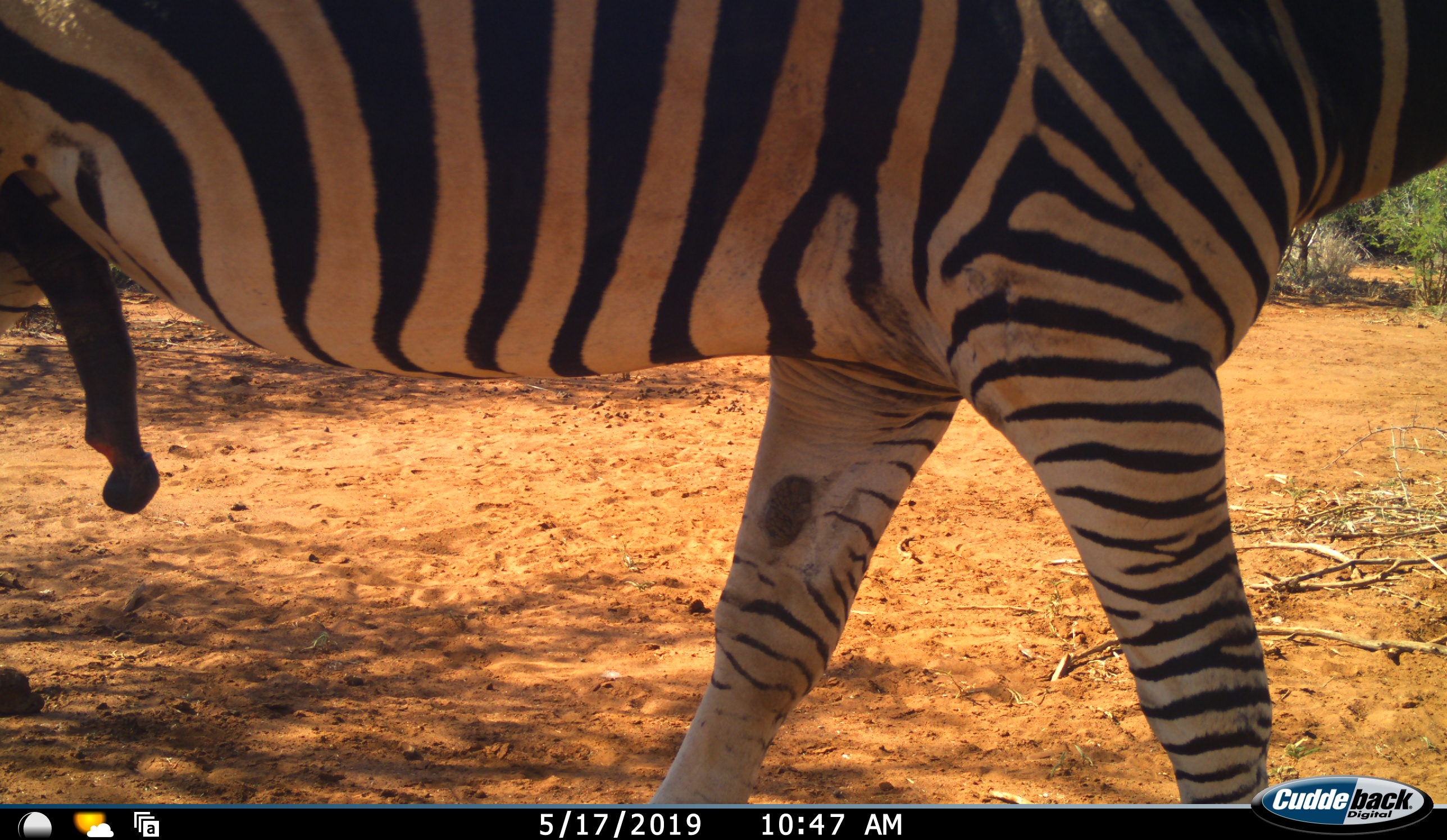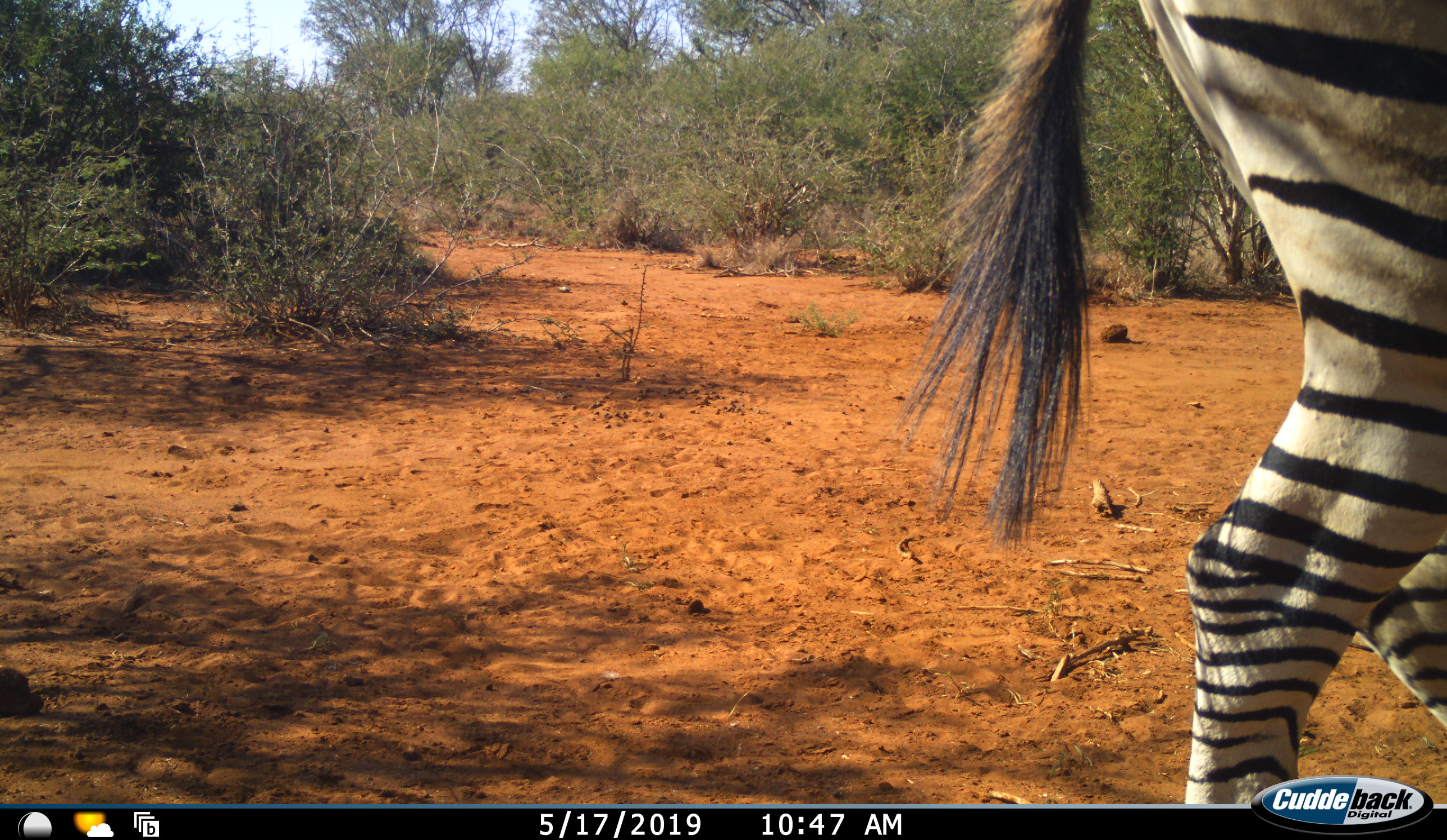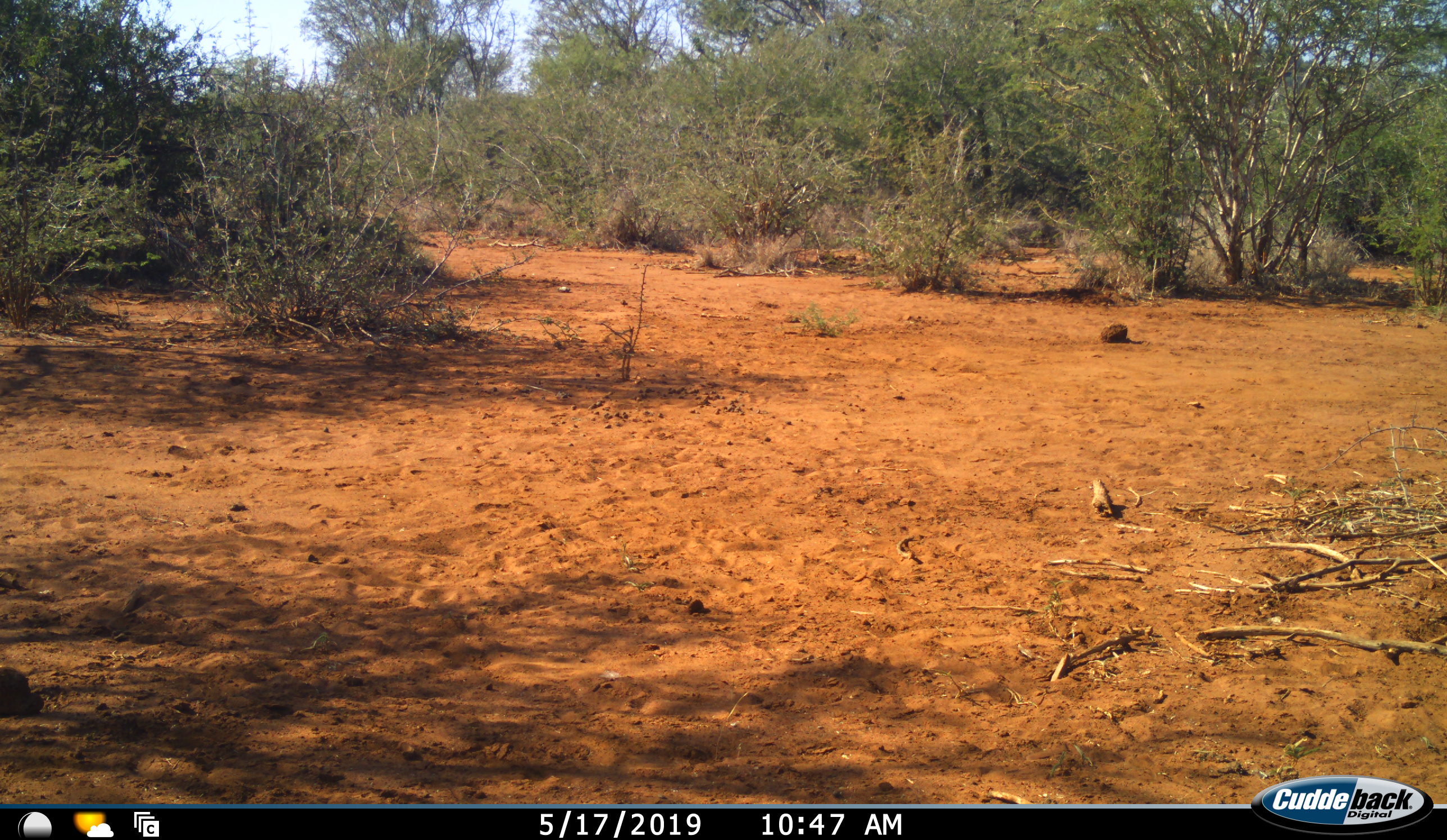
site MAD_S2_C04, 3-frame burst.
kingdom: Animalia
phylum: Chordata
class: Mammalia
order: Perissodactyla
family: Equidae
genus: Equus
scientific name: Equus quagga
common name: plains zebra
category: zebraplains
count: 1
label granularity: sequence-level